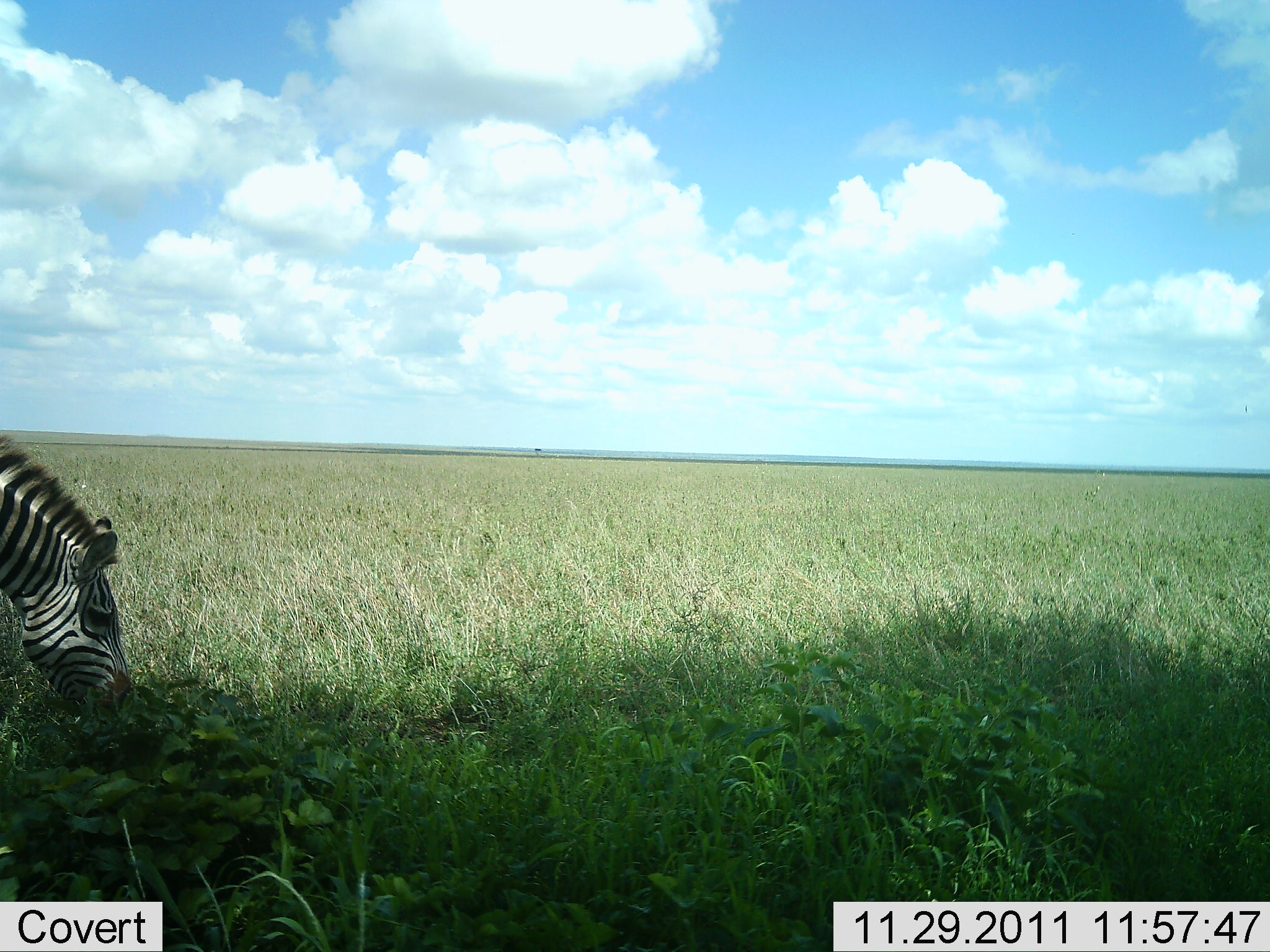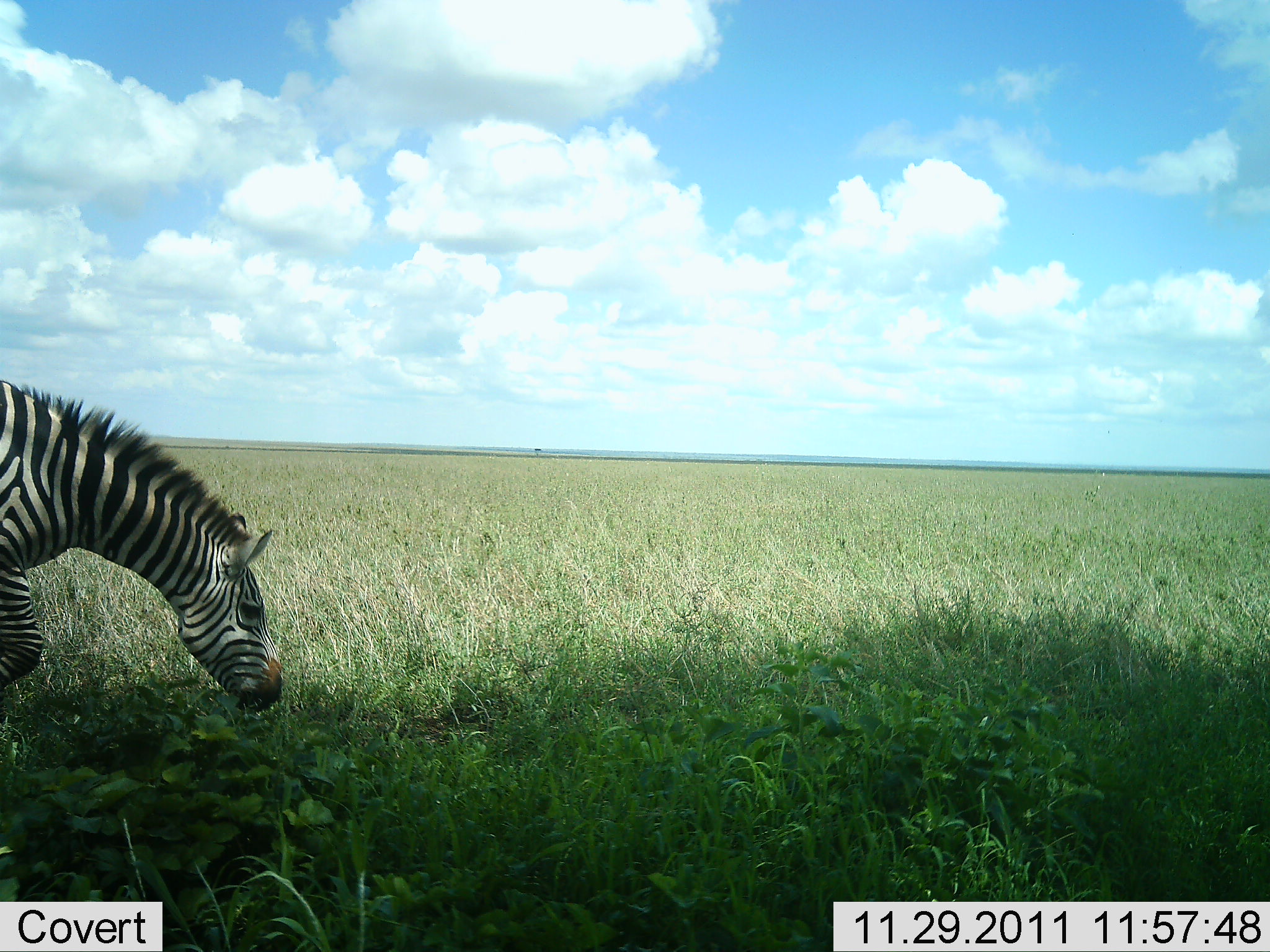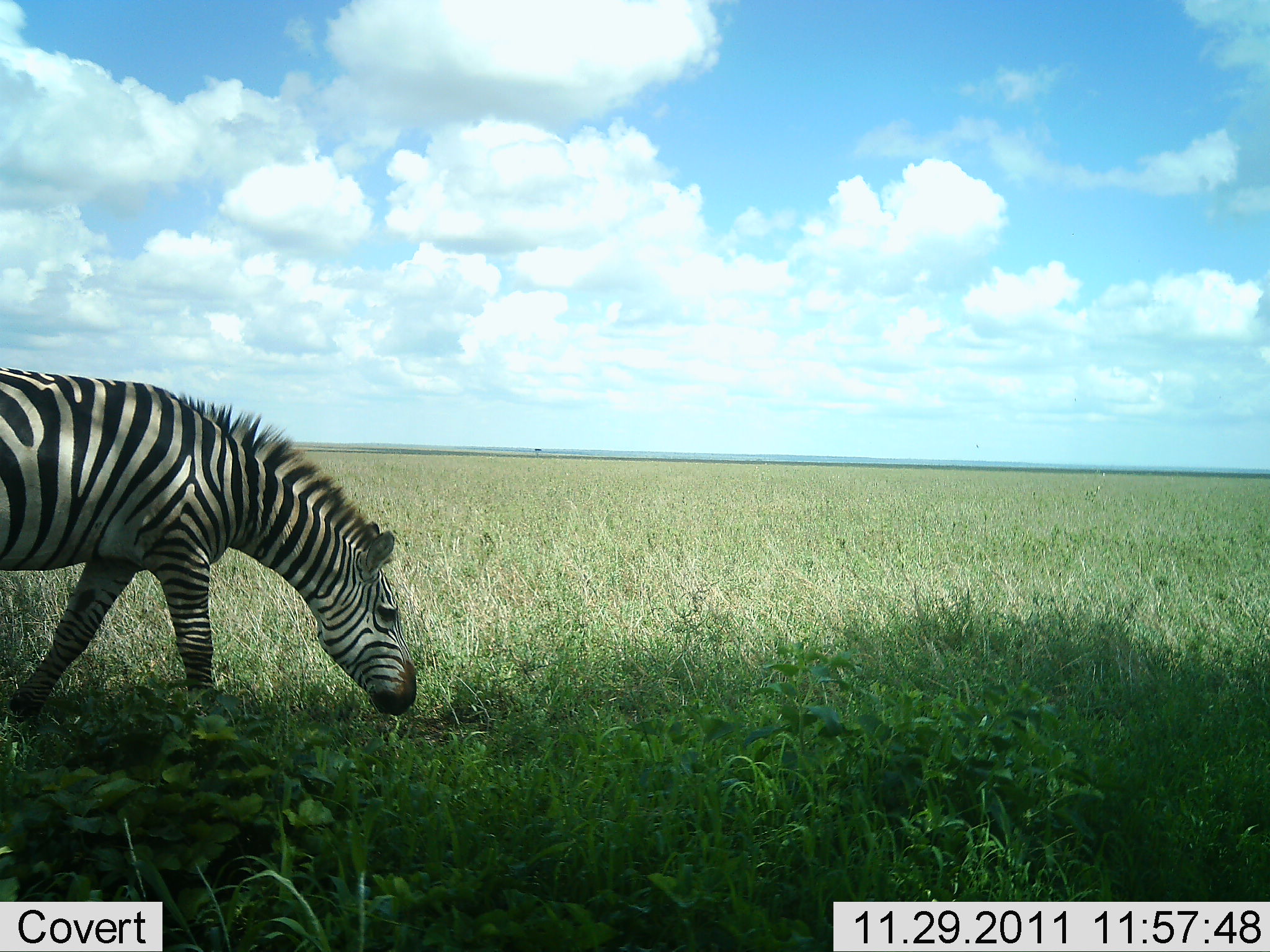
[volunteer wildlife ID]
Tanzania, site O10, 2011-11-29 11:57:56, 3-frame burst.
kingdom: Animalia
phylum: Chordata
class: Mammalia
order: Perissodactyla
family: Equidae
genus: Equus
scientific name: Equus quagga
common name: plains zebra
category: zebra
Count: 1.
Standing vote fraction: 23%.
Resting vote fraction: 0%.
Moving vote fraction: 77%.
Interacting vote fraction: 0%.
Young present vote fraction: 0%.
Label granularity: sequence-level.